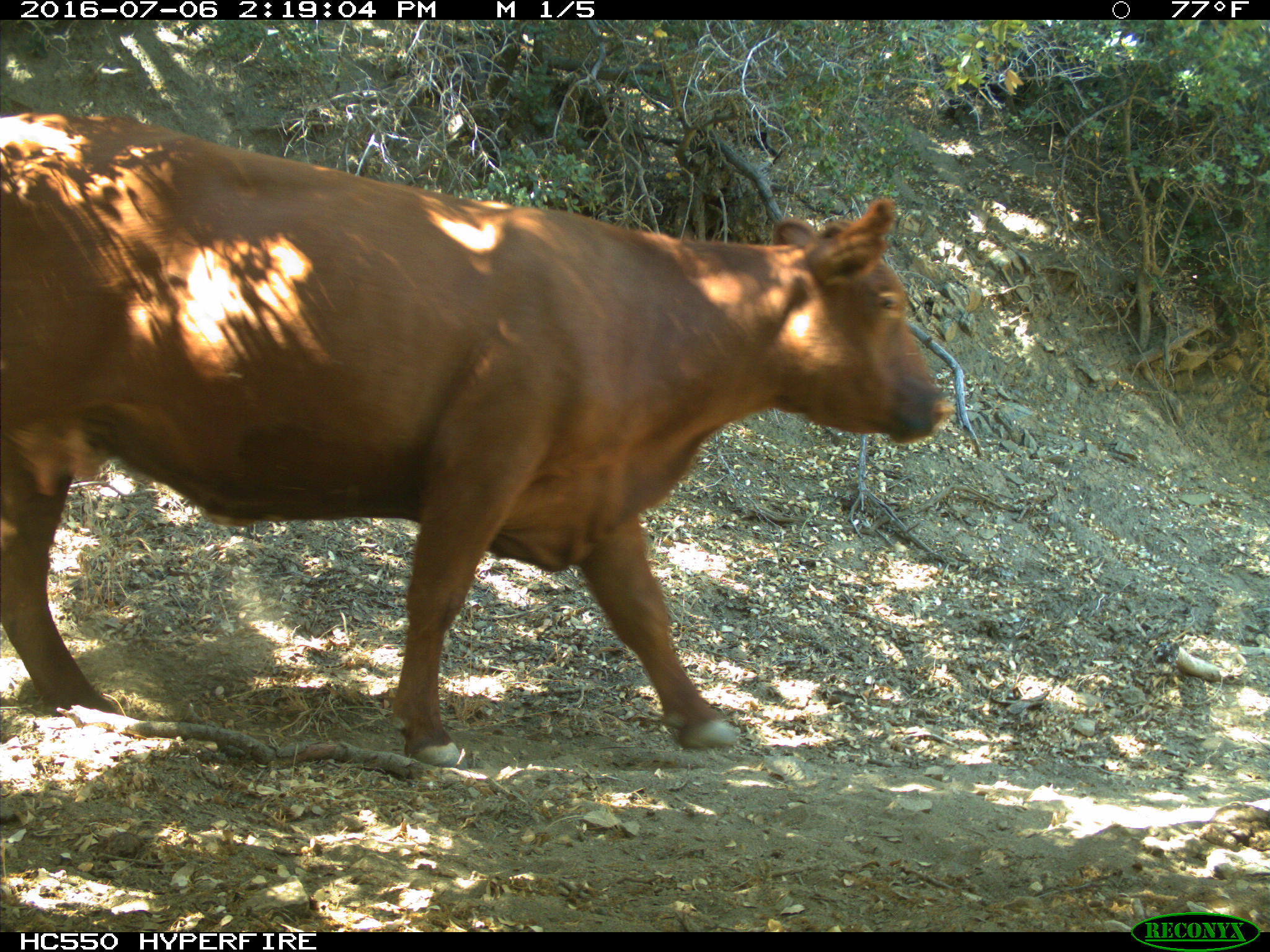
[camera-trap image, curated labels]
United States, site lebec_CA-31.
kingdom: Animalia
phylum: Chordata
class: Mammalia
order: Artiodactyla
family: Bovidae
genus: Bos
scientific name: Bos taurus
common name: domestic cow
Bos taurus (domestic cow).